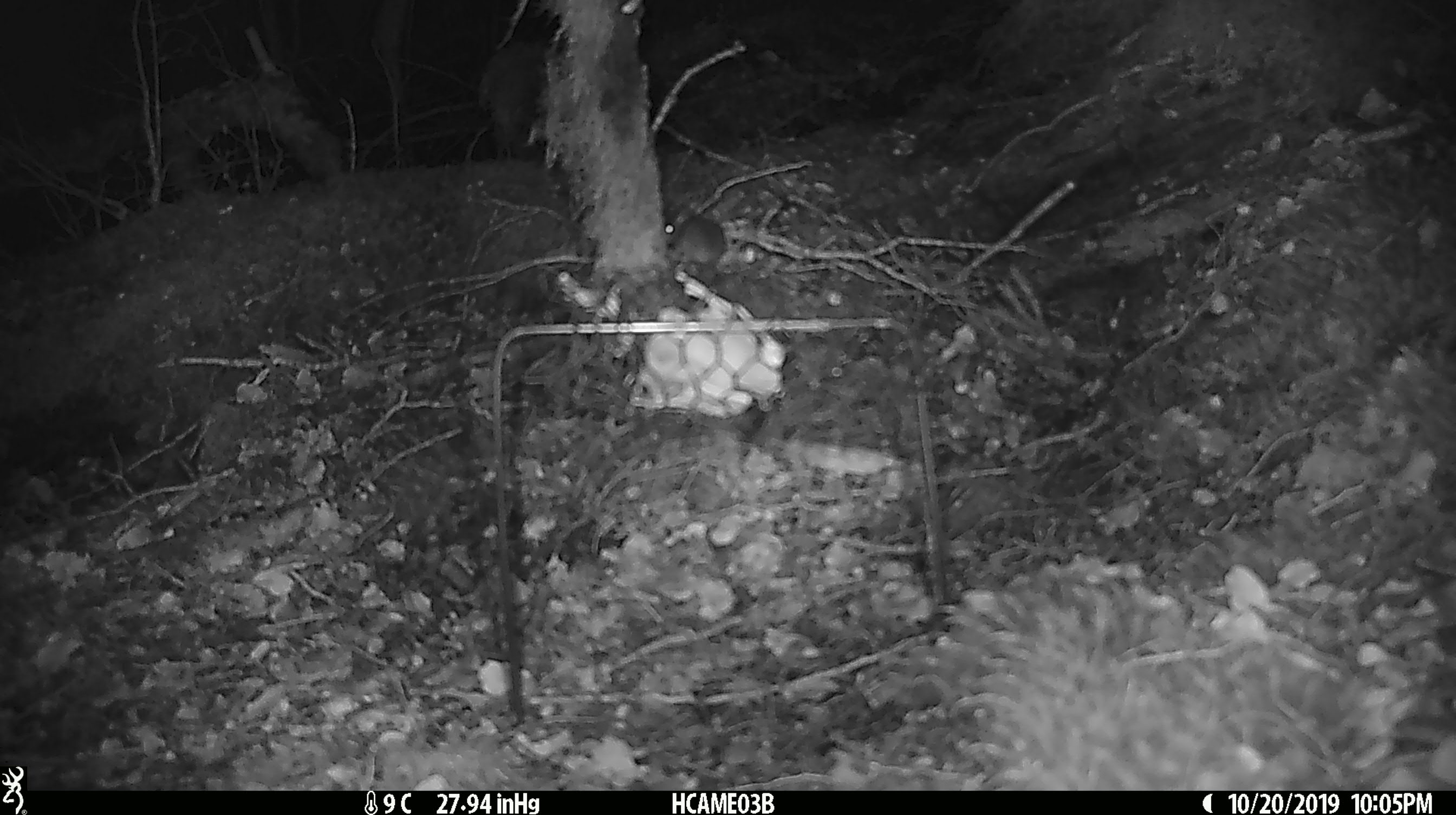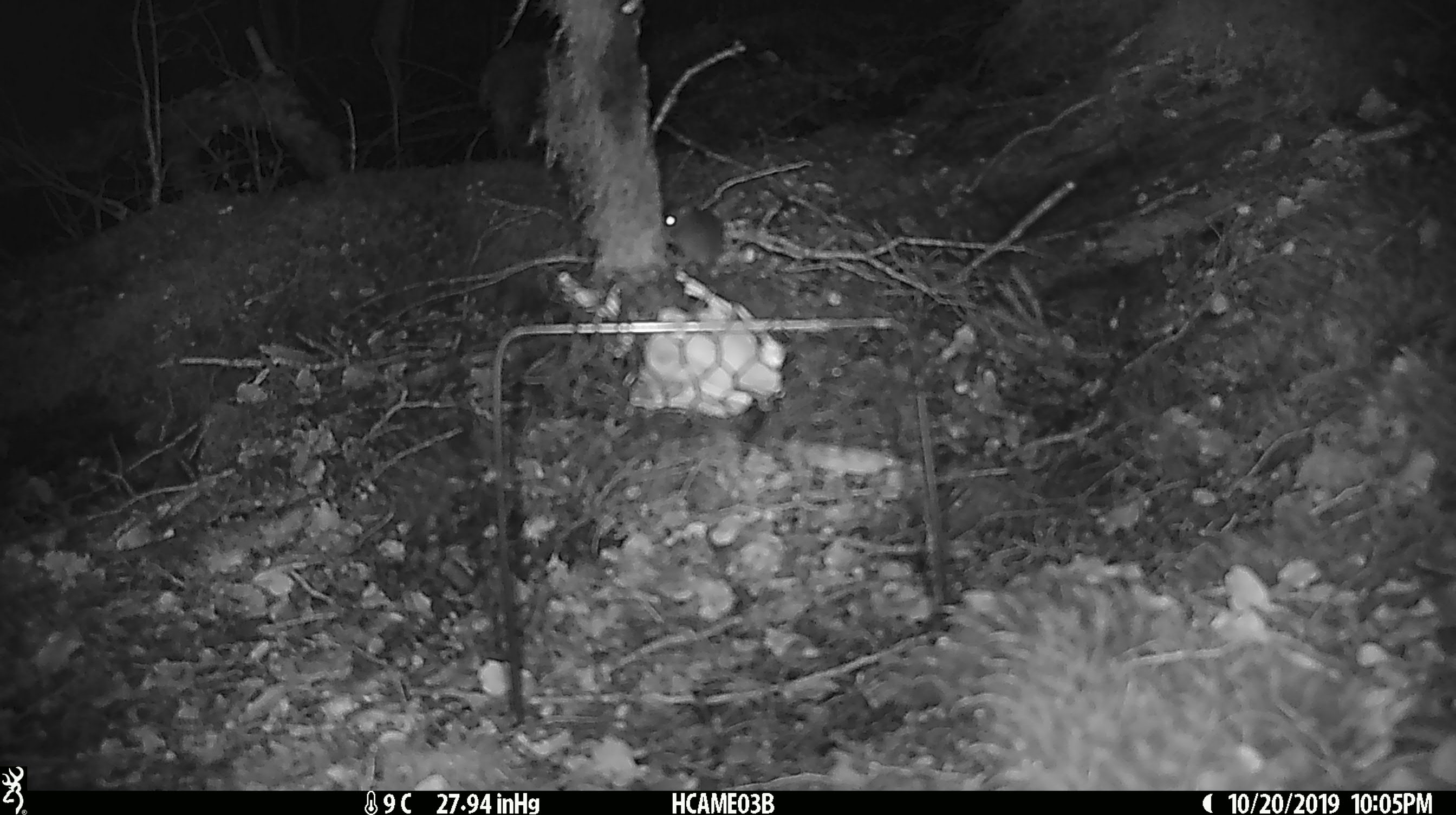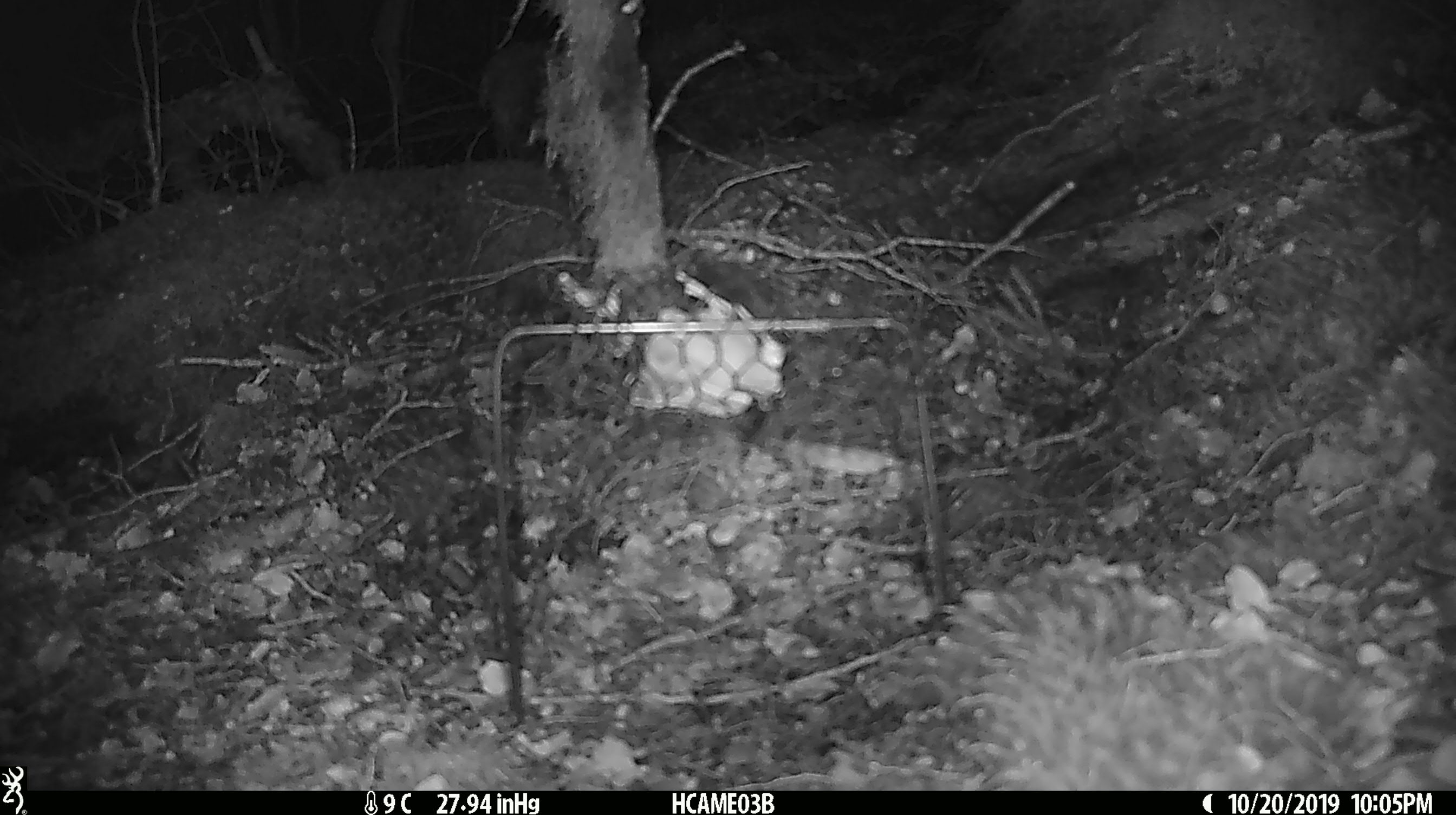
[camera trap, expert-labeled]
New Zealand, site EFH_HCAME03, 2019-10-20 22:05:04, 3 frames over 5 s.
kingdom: Animalia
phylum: Chordata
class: Mammalia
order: Rodentia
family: Muridae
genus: Mus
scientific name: Mus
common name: mouse